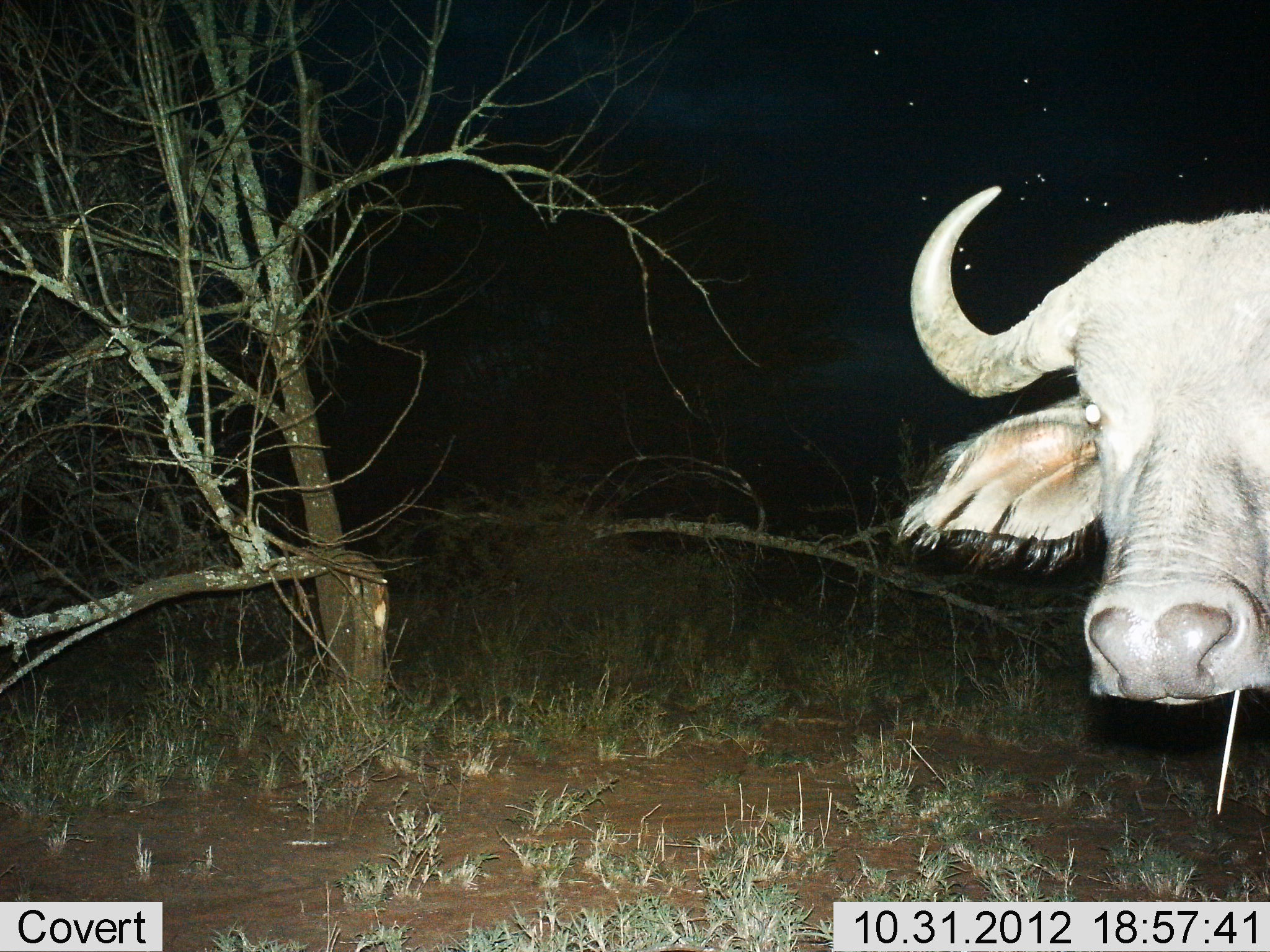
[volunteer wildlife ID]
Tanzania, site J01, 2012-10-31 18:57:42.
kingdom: Animalia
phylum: Chordata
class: Mammalia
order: Artiodactyla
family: Bovidae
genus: Syncerus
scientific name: Syncerus caffer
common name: cape buffalo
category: buffalo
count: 1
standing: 100%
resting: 0%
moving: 0%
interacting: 0%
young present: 0%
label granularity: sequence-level